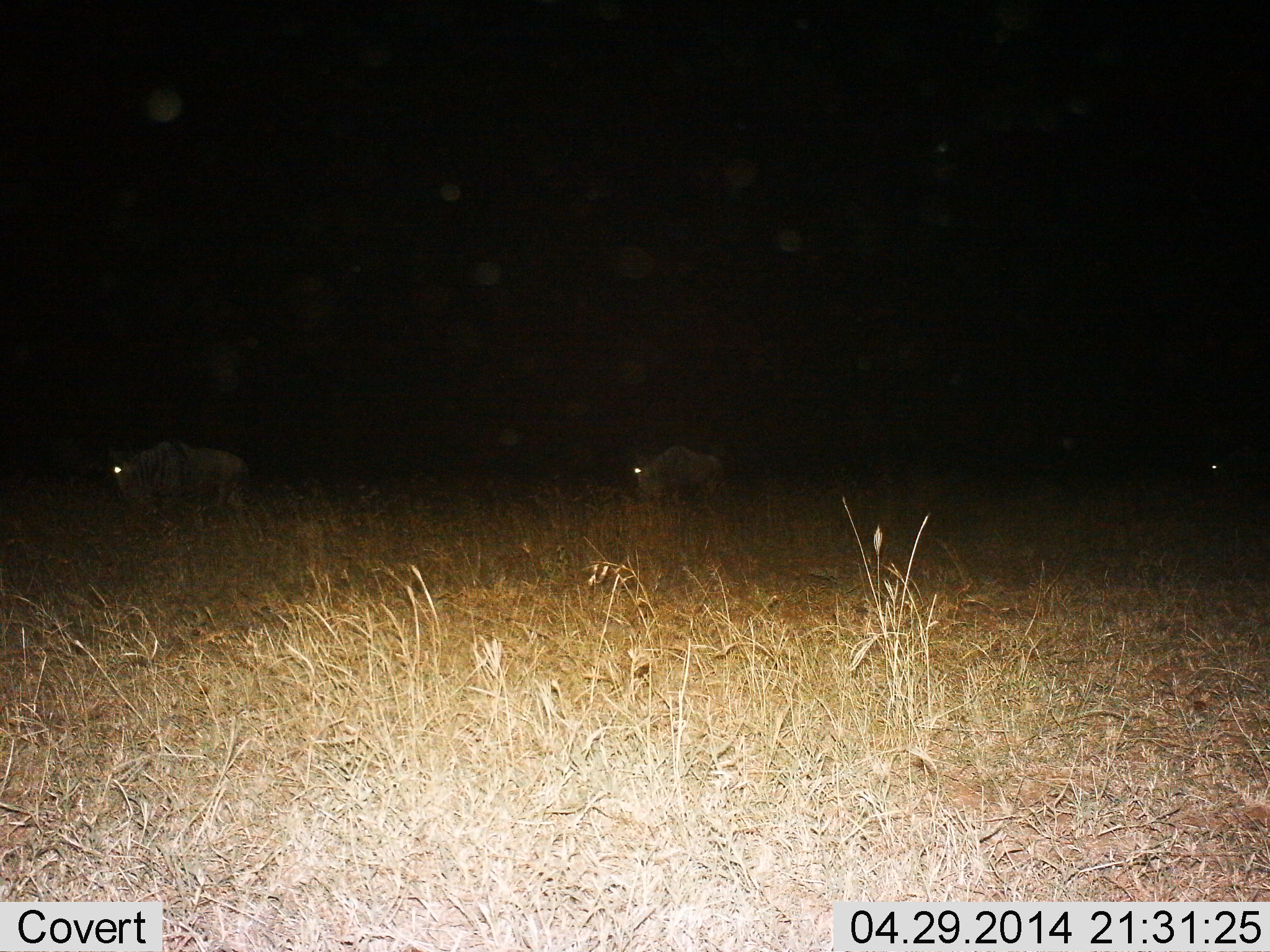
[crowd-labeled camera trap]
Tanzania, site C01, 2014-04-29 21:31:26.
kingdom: Animalia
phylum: Chordata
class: Mammalia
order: Artiodactyla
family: Bovidae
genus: Connochaetes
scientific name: Connochaetes taurinus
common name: blue wildebeest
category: wildebeest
Wildebeest (blue wildebeest) (Connochaetes taurinus), count 3. Behavior (volunteer vote fractions): standing 30%, resting 0%, moving 70%, interacting 0%. Young present (vote fraction): 0%. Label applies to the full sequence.